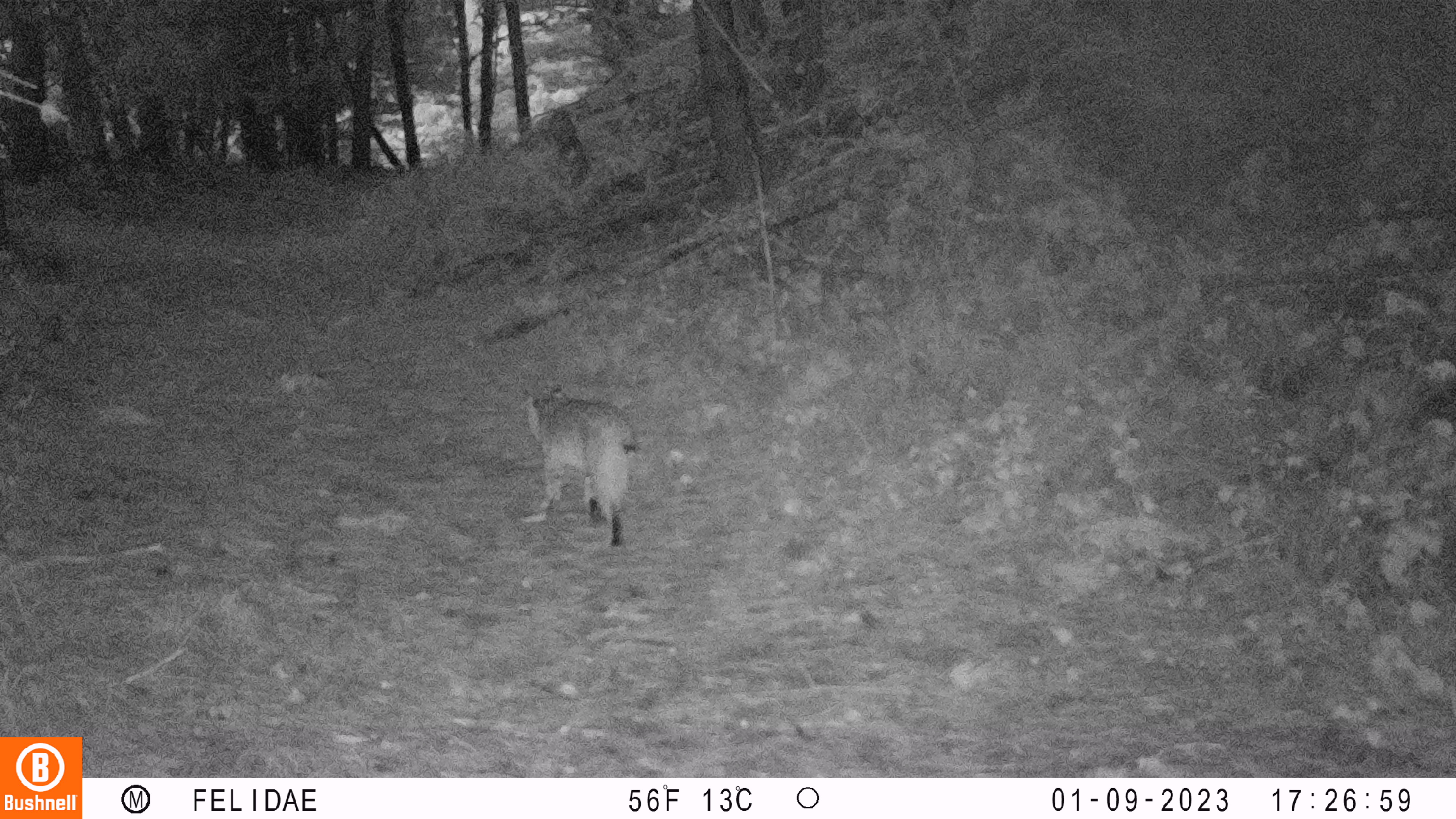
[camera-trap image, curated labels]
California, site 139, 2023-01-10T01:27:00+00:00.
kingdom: Animalia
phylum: Chordata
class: Mammalia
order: Carnivora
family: Felidae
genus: Lynx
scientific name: Lynx rufus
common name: bobcat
Bobcat (Lynx rufus).